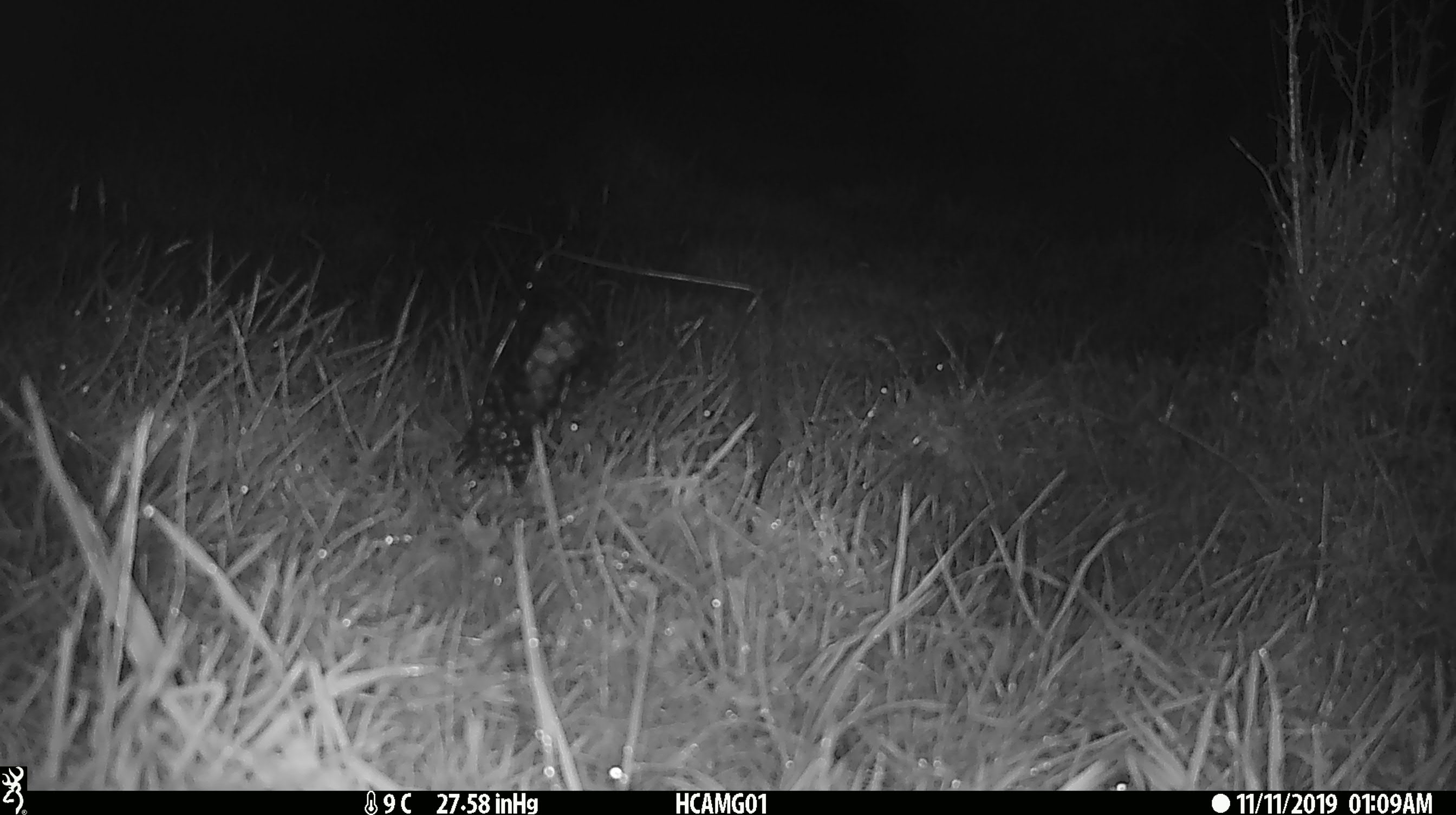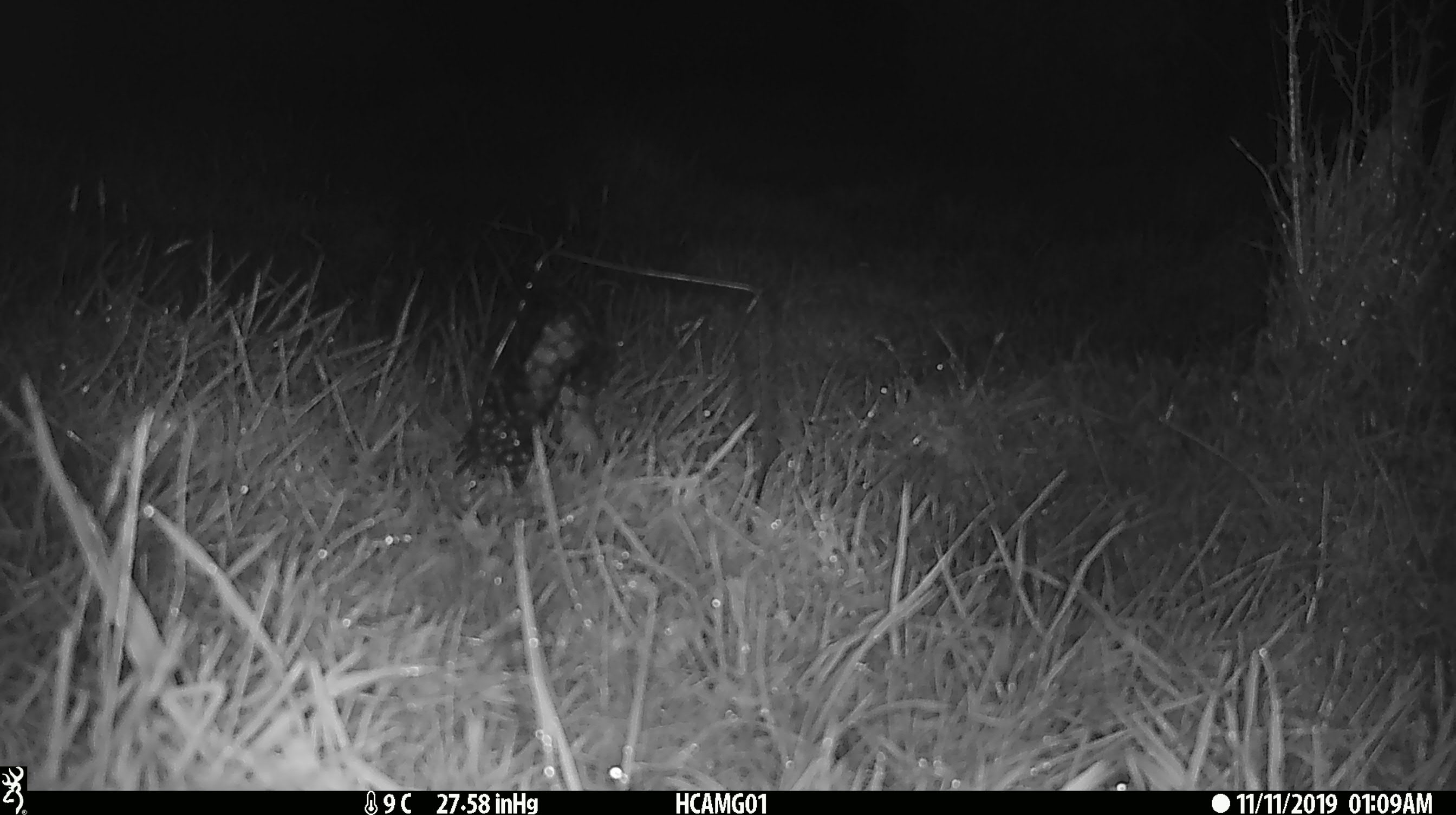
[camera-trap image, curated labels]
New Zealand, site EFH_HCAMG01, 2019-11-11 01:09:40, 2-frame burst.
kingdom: Animalia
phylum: Chordata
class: Mammalia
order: Rodentia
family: Muridae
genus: Mus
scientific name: Mus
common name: mouse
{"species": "mouse (Mus)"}